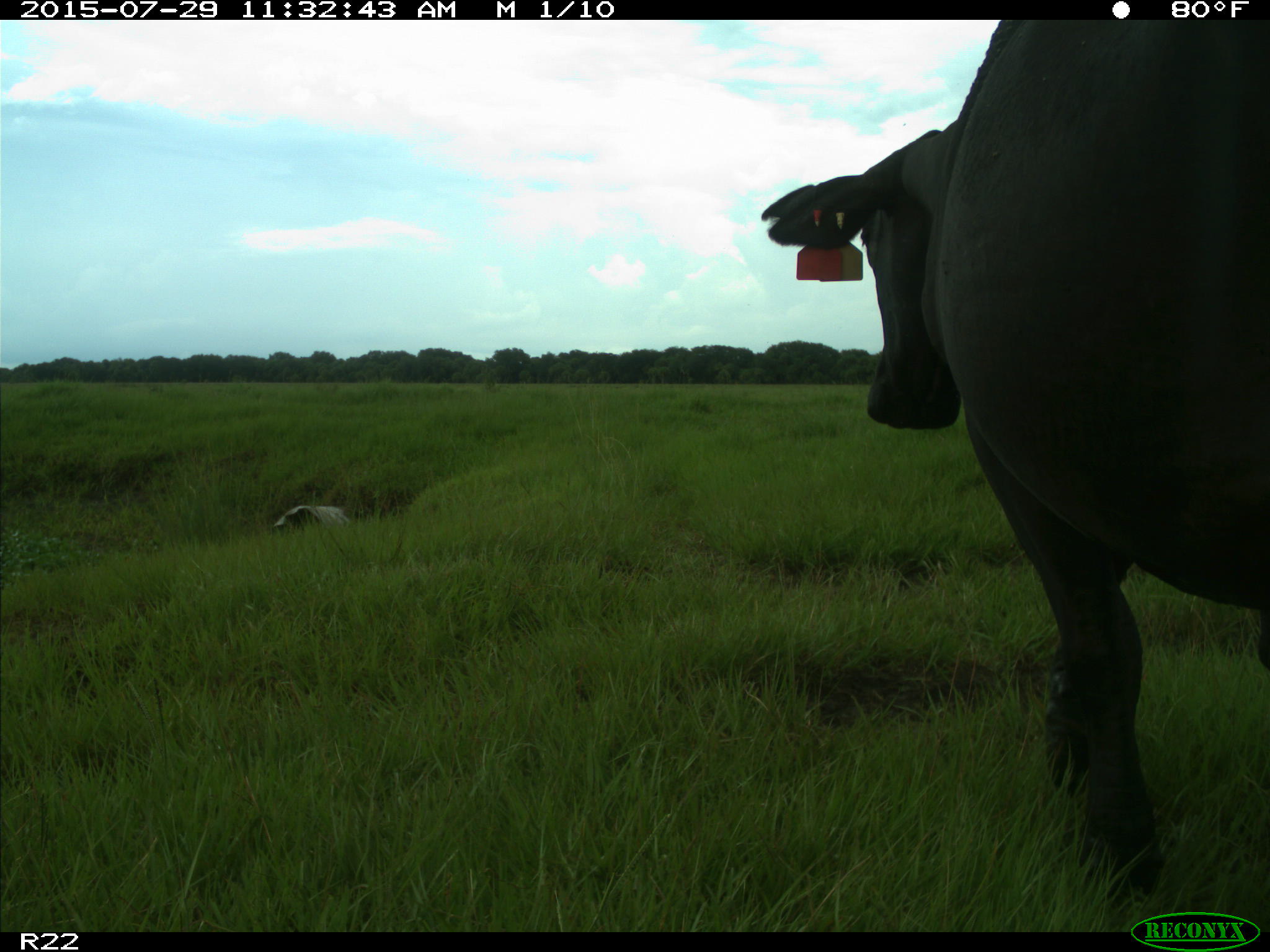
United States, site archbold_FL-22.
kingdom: Animalia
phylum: Chordata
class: Mammalia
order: Artiodactyla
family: Bovidae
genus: Bos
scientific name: Bos taurus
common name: domestic cow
Bos taurus (domestic cow).